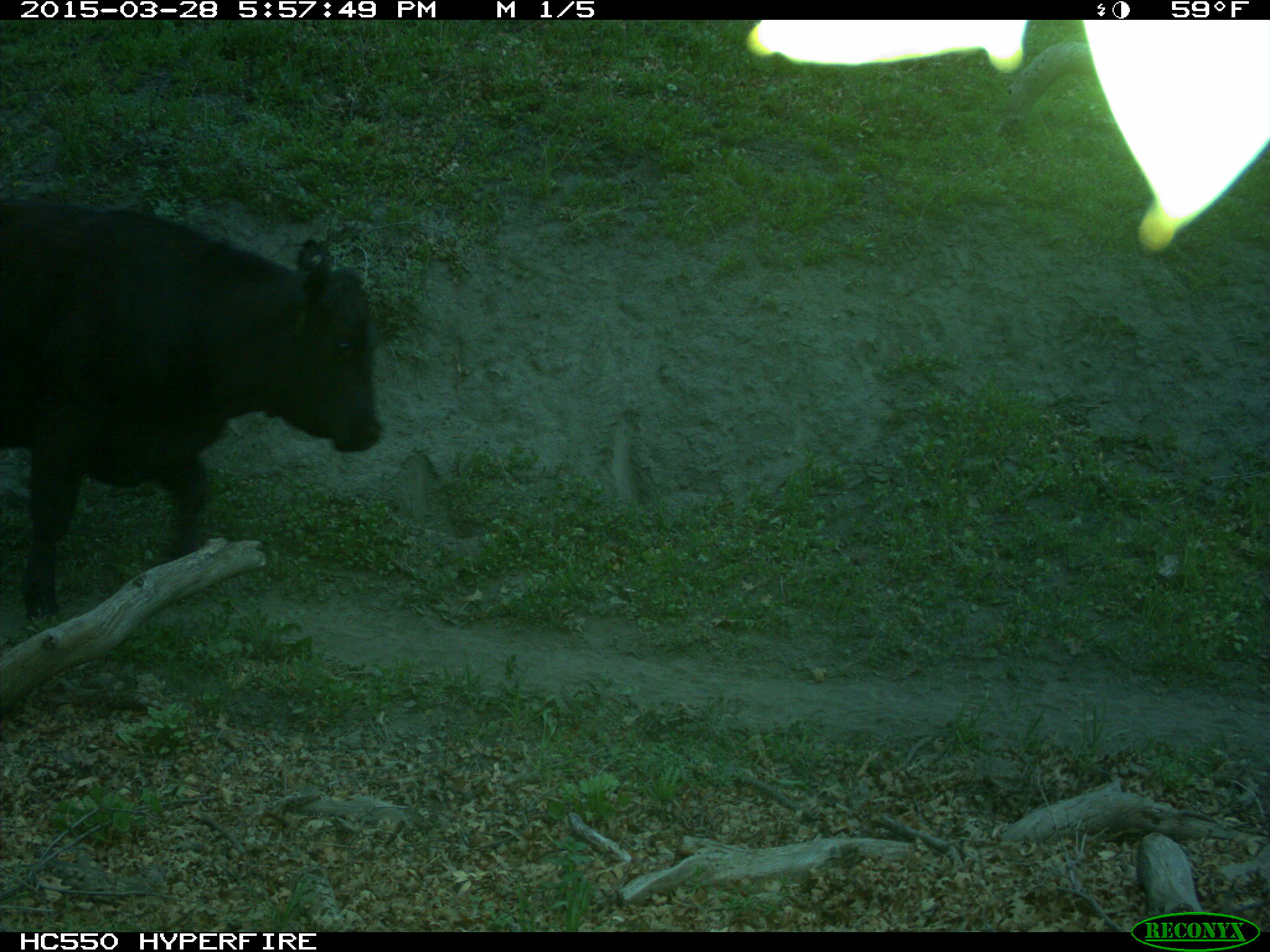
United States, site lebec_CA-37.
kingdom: Animalia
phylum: Chordata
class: Mammalia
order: Artiodactyla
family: Bovidae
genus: Bos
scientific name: Bos taurus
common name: domestic cow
Bos taurus (domestic cow).